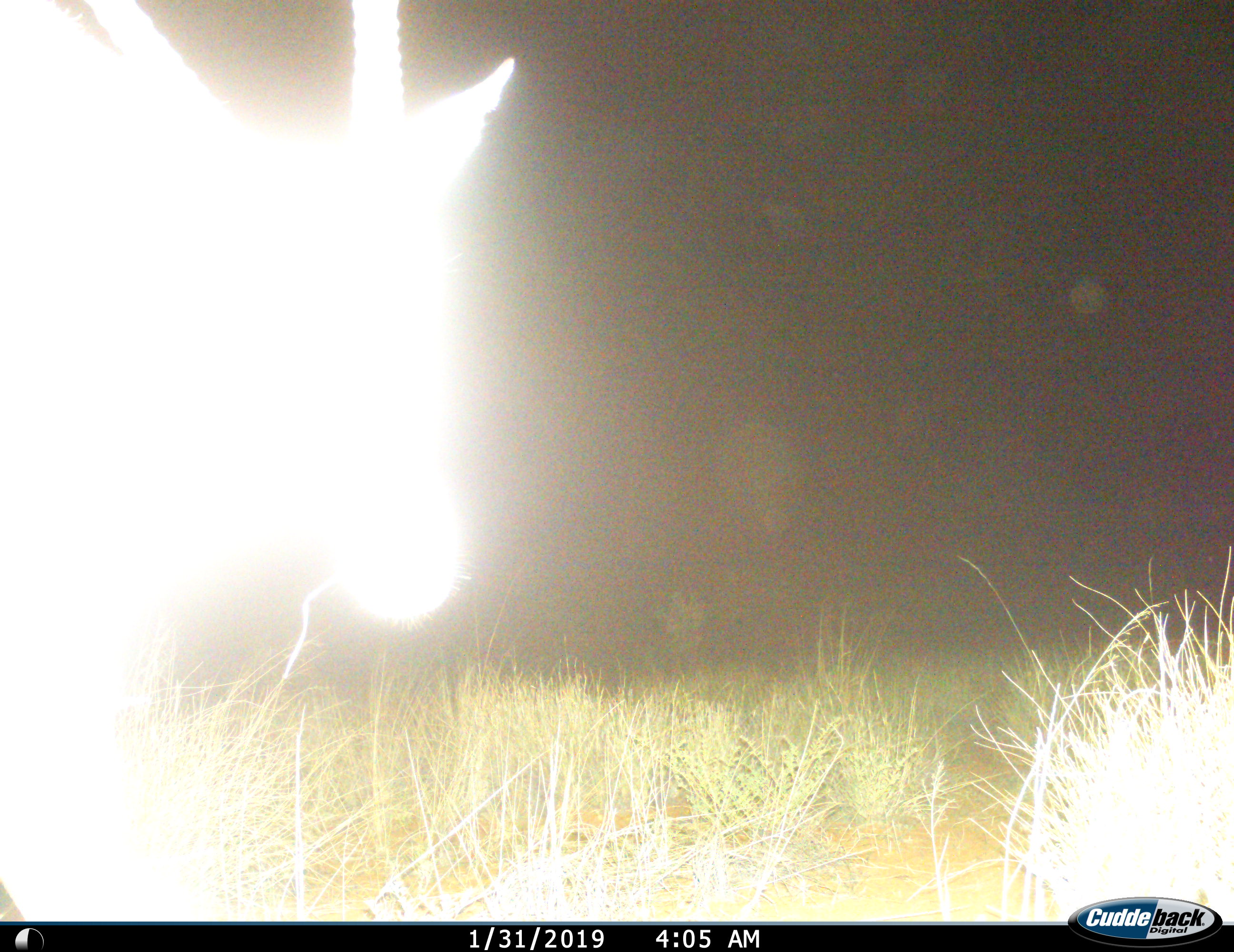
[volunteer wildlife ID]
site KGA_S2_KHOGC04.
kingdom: Animalia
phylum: Chordata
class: Mammalia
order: Artiodactyla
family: Bovidae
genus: Oryx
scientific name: Oryx gazella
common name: gemsbok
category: oryx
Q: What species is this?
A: Oryx (gemsbok) (Oryx gazella).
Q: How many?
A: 1.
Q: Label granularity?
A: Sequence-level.